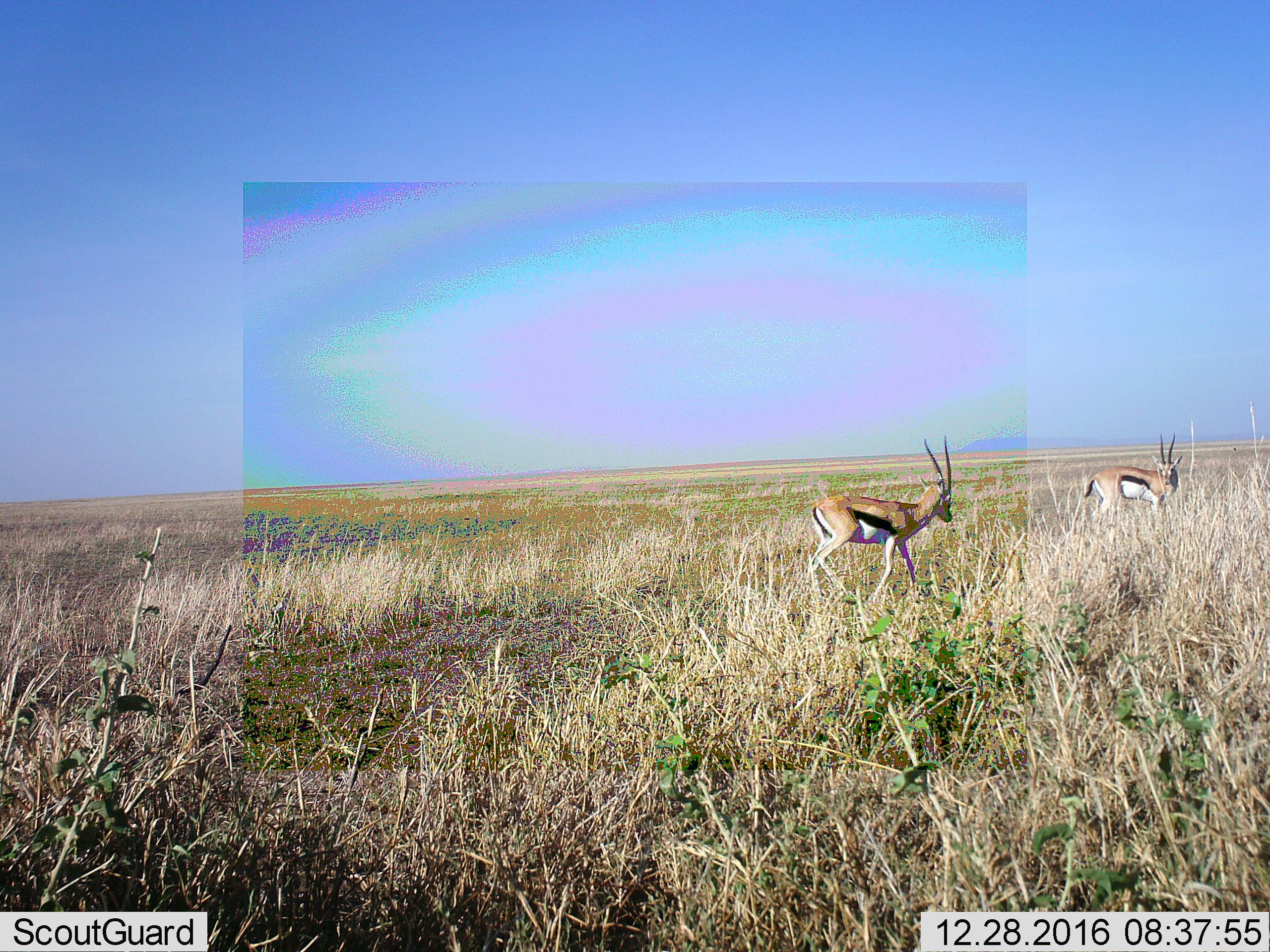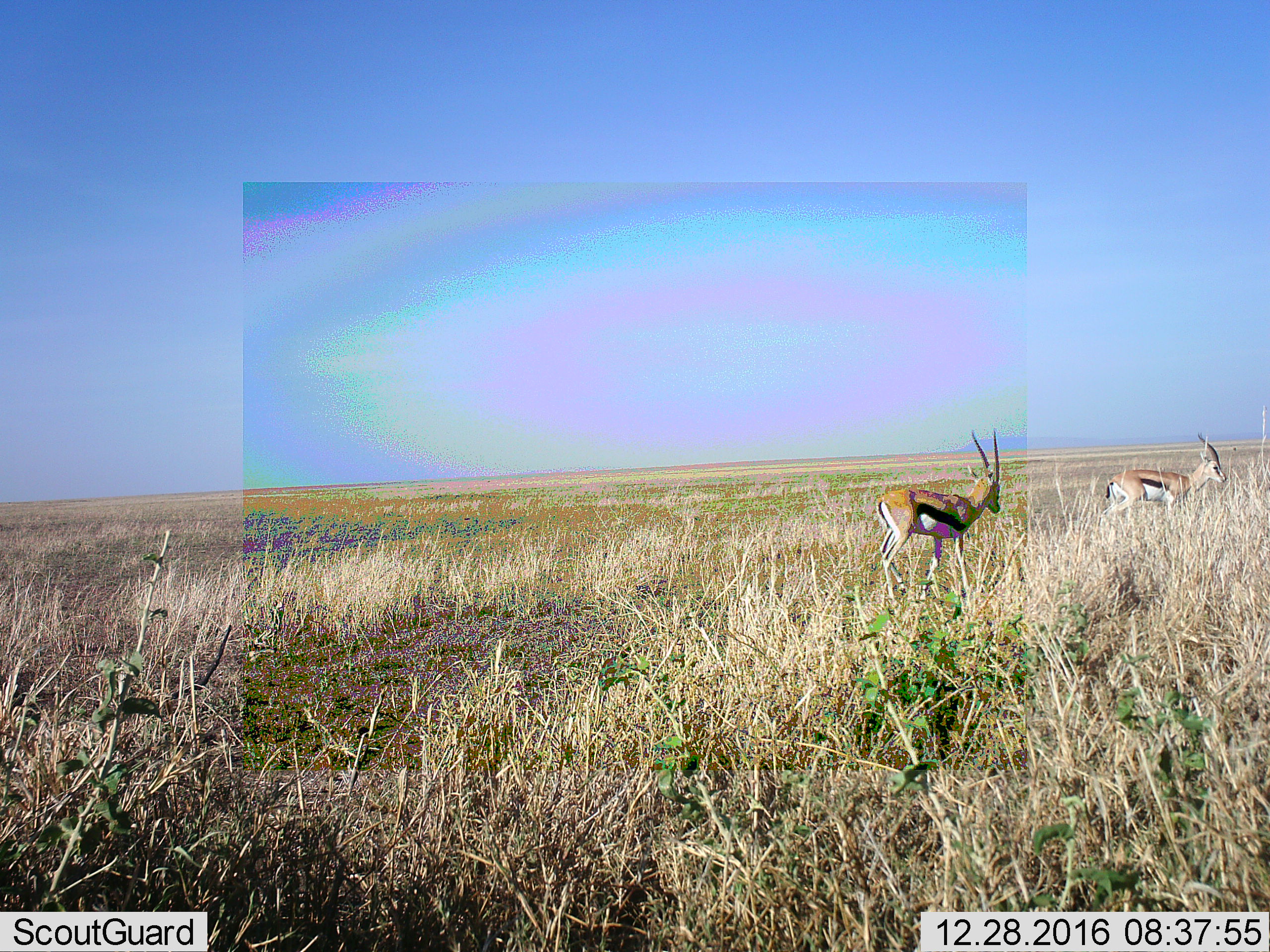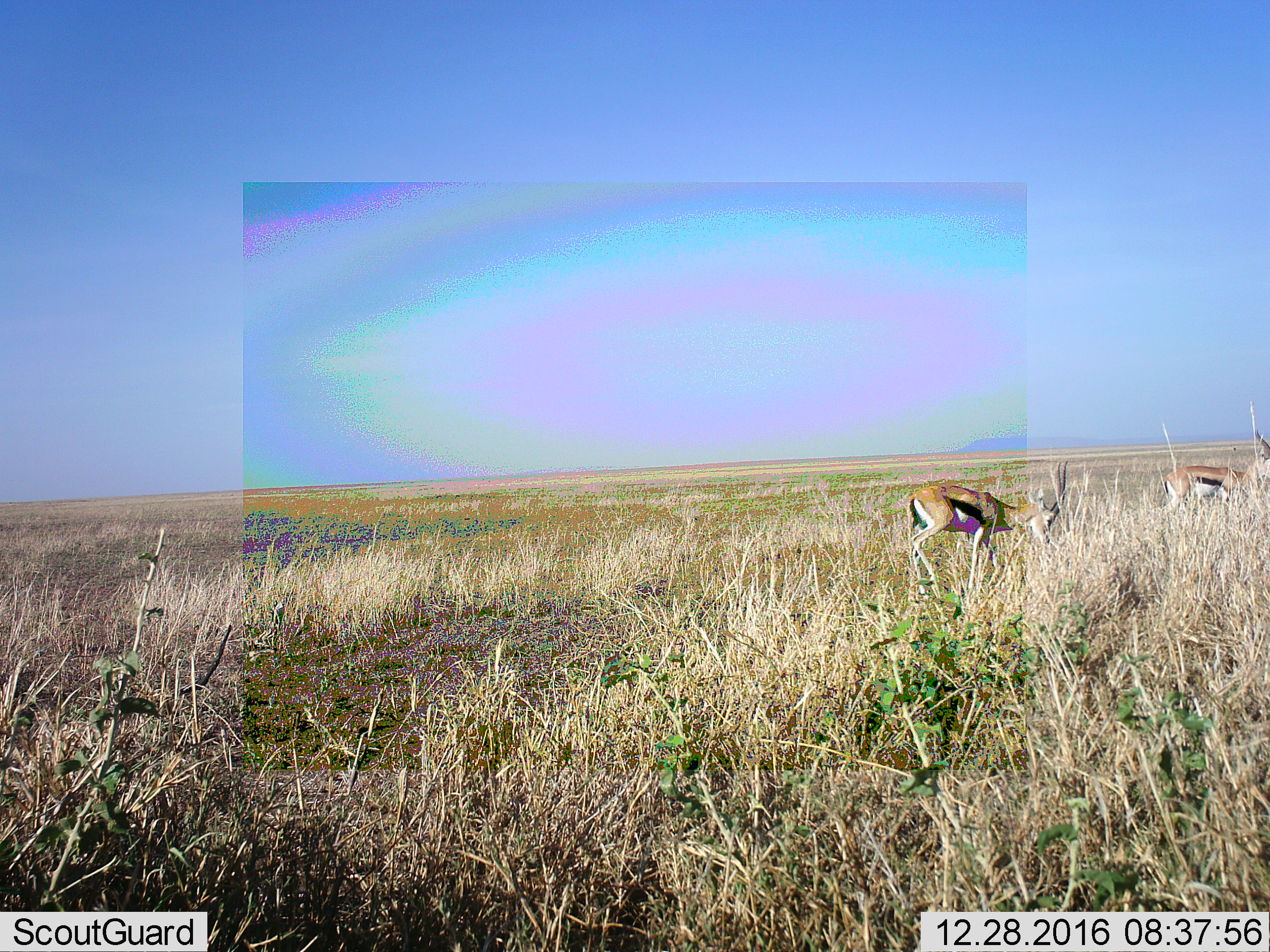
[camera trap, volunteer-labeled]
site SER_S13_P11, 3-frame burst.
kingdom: Animalia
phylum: Chordata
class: Mammalia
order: Artiodactyla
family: Bovidae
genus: Eudorcas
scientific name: Eudorcas thomsonii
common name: thomson's gazelle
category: gazellethomsons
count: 2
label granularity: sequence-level